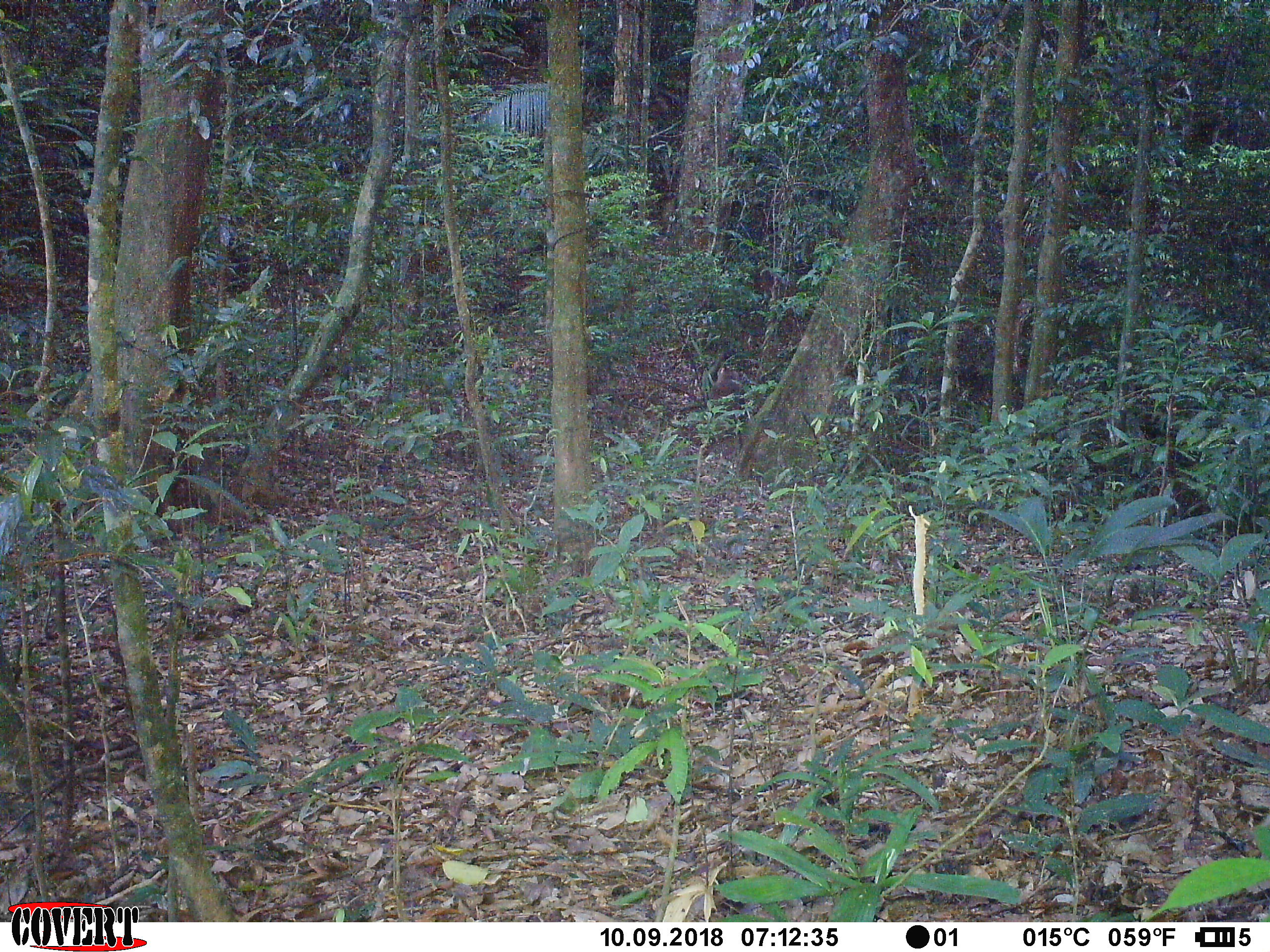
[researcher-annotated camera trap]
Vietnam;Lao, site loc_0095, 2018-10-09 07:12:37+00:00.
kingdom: Animalia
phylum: Chordata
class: Mammalia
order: Primates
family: Cercopithecidae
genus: Macaca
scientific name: Macaca nemestrina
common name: pig-tailed macaque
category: pig tailed macaque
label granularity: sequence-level